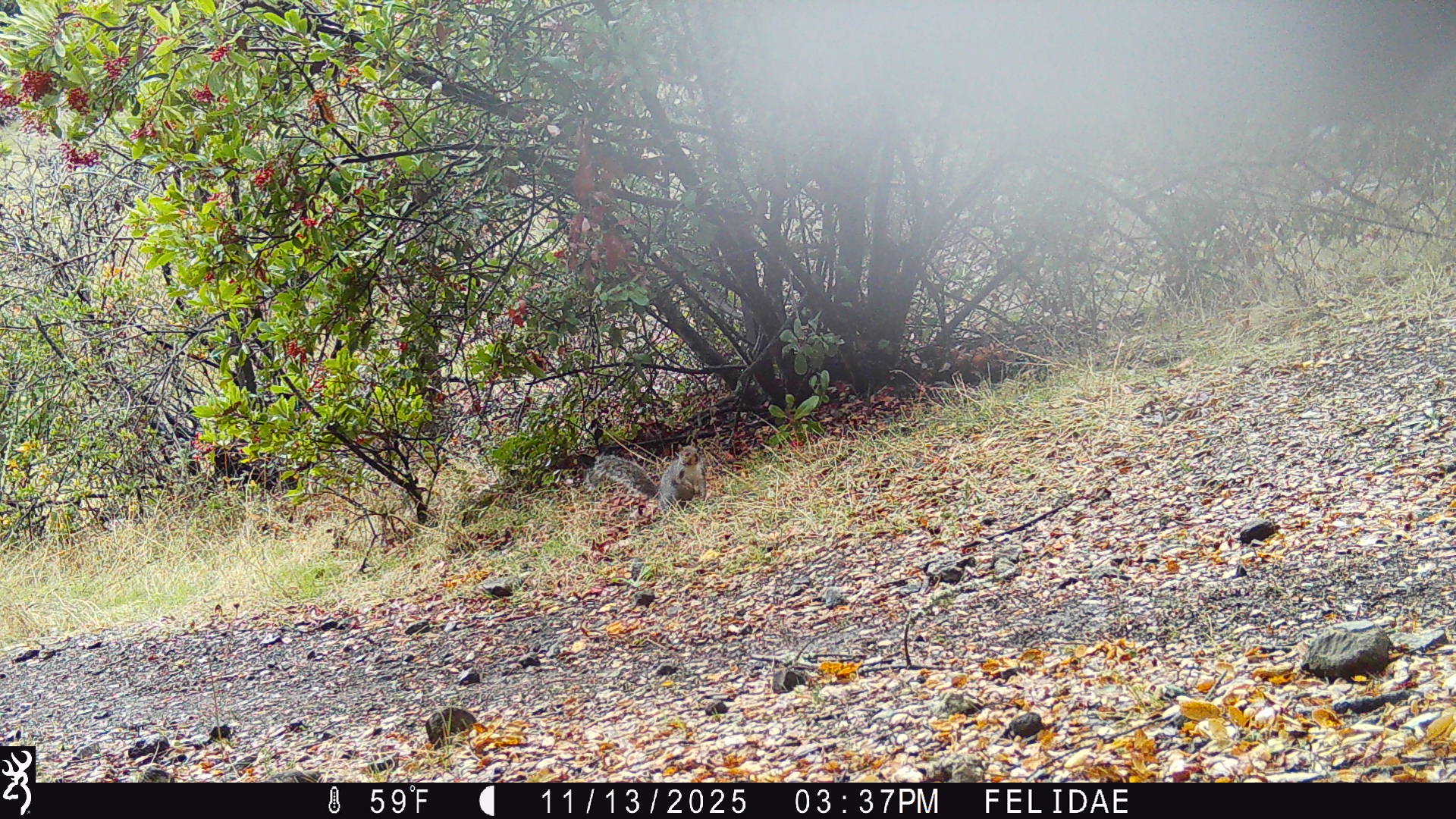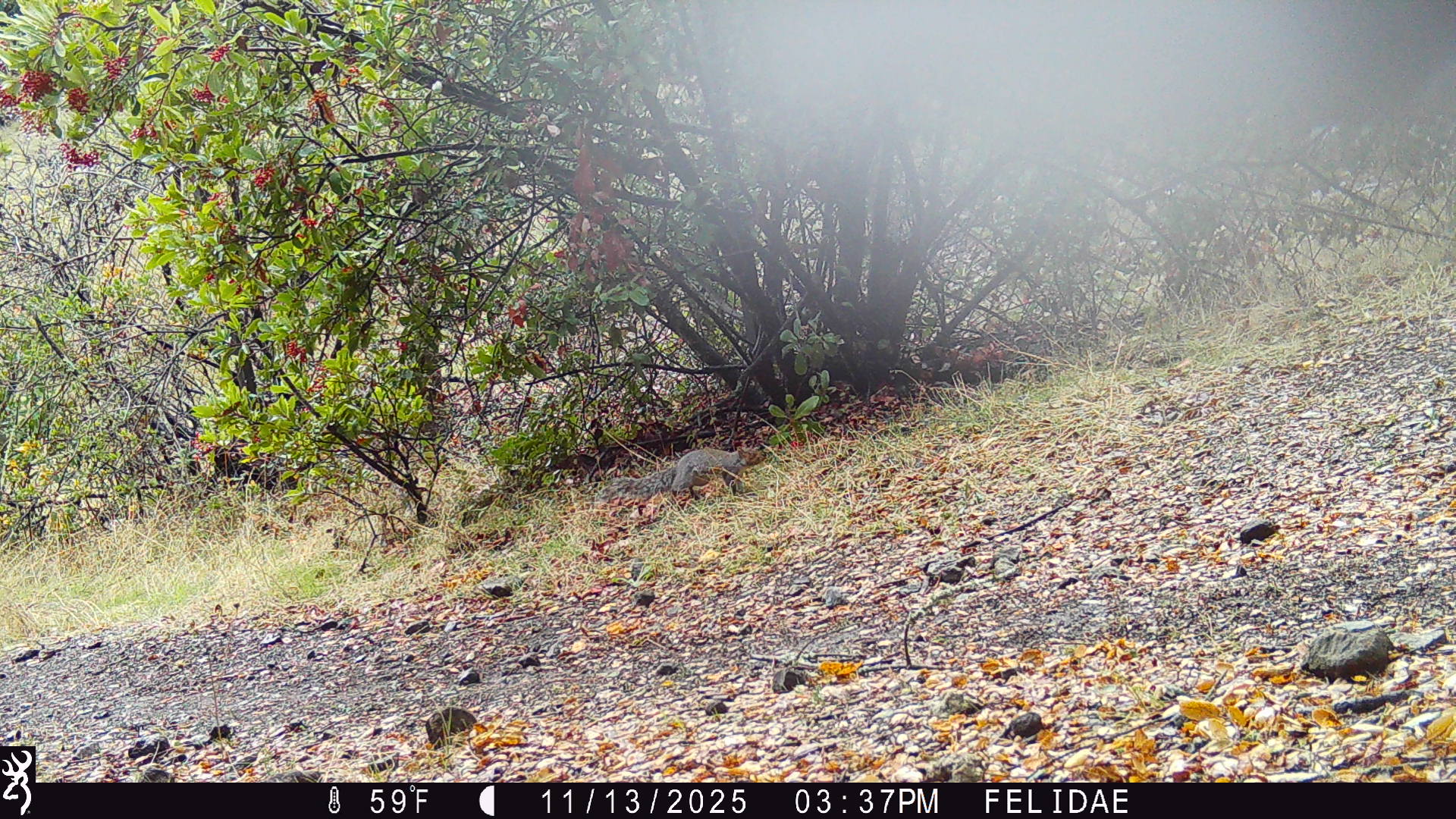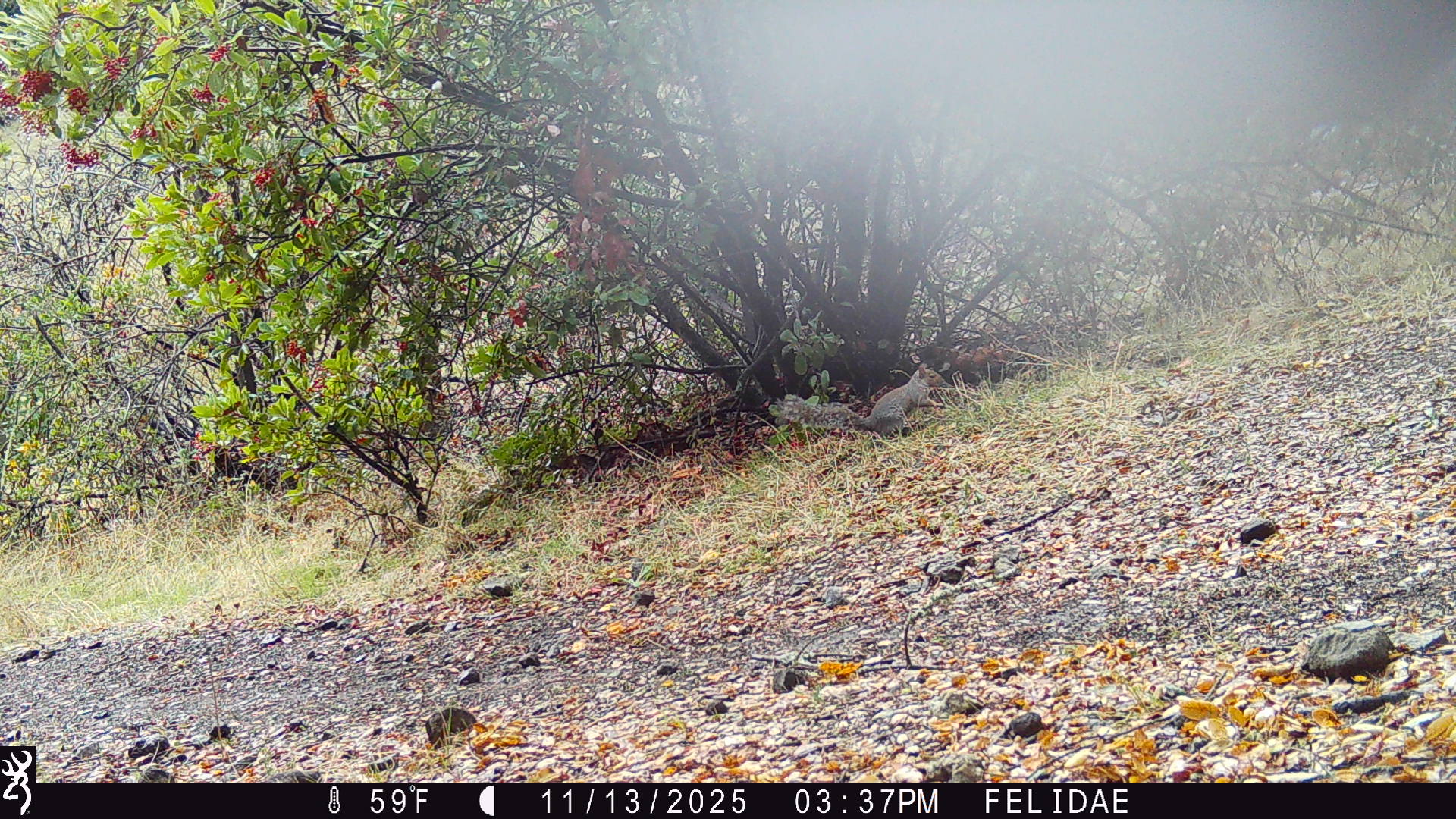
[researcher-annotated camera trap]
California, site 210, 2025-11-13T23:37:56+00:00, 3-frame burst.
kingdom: Animalia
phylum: Chordata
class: Mammalia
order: Rodentia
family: Sciuridae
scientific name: Sciuridae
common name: squirrel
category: unknown squirrel